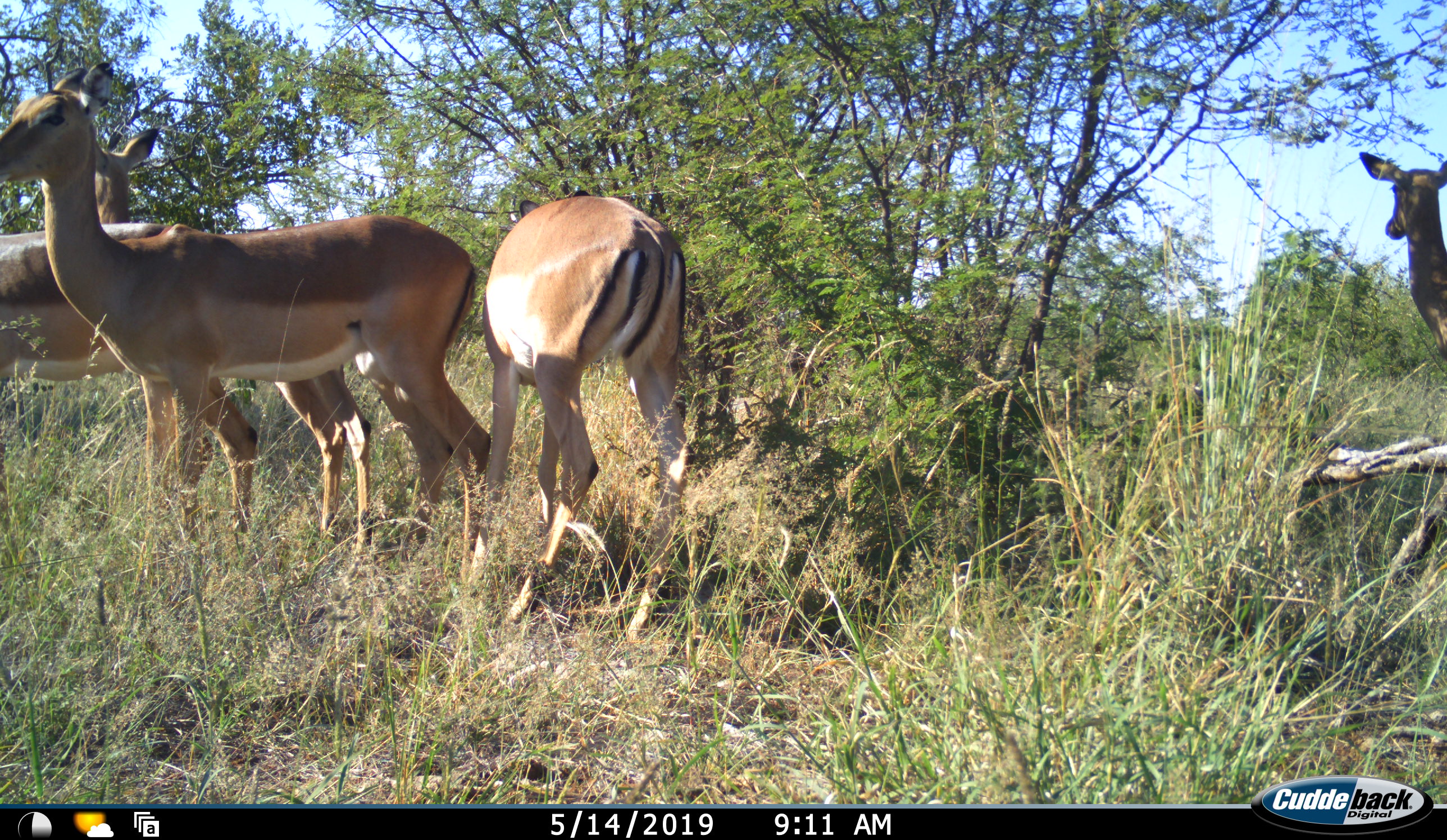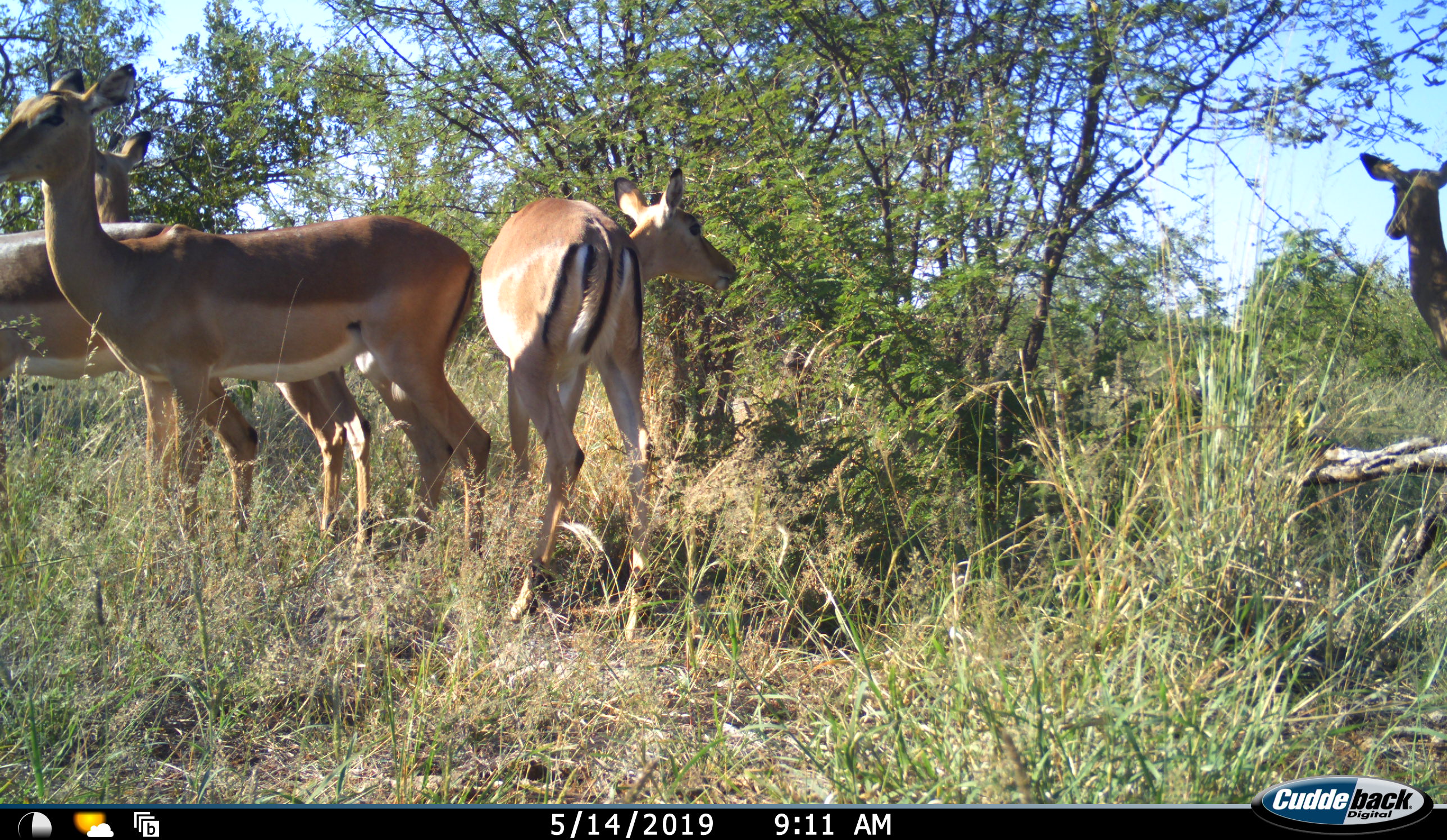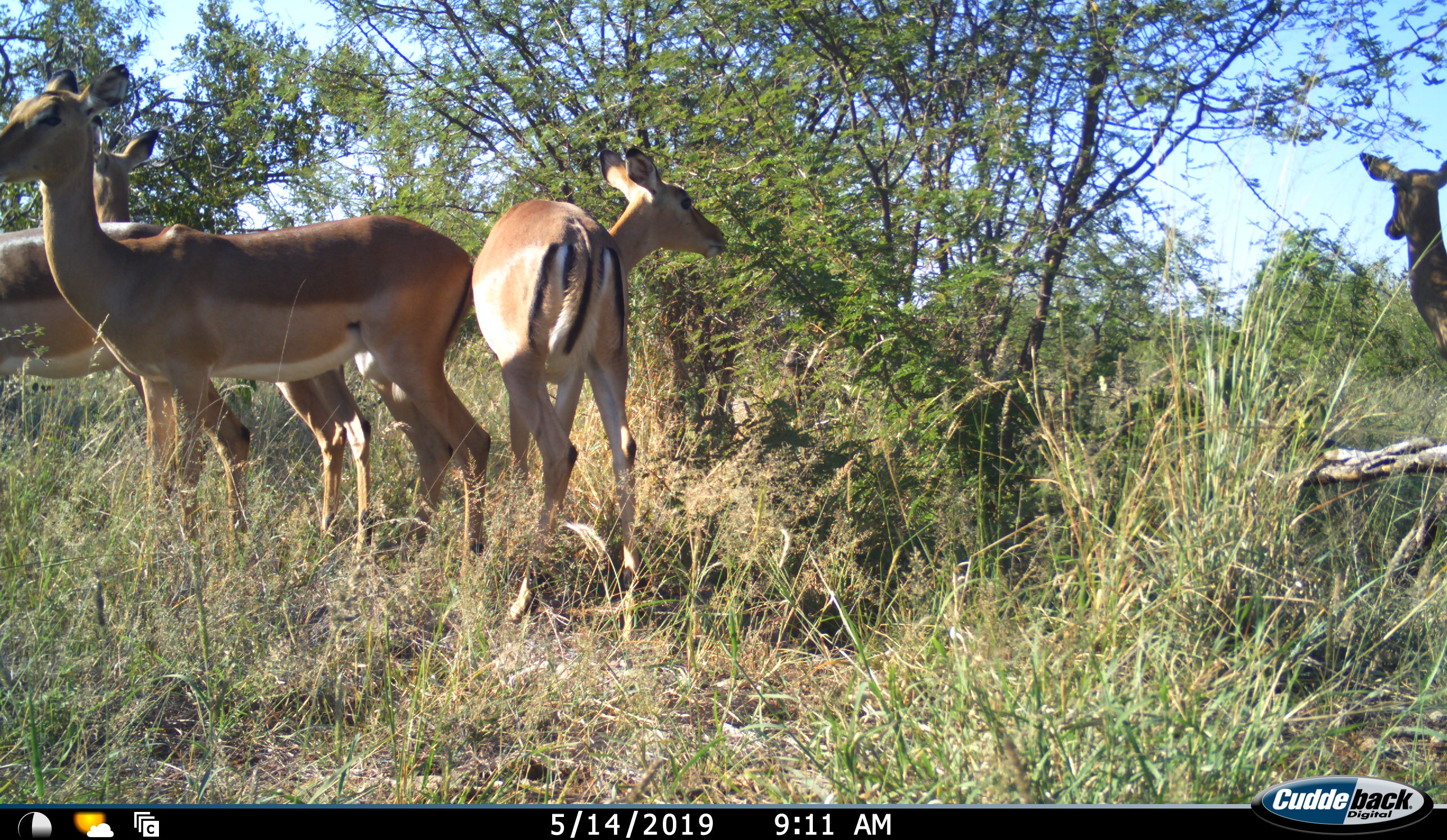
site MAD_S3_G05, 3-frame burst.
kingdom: Animalia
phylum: Chordata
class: Mammalia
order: Artiodactyla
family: Bovidae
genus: Aepyceros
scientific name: Aepyceros melampus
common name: impala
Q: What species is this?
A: Impala (Aepyceros melampus).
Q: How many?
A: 5.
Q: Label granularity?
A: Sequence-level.